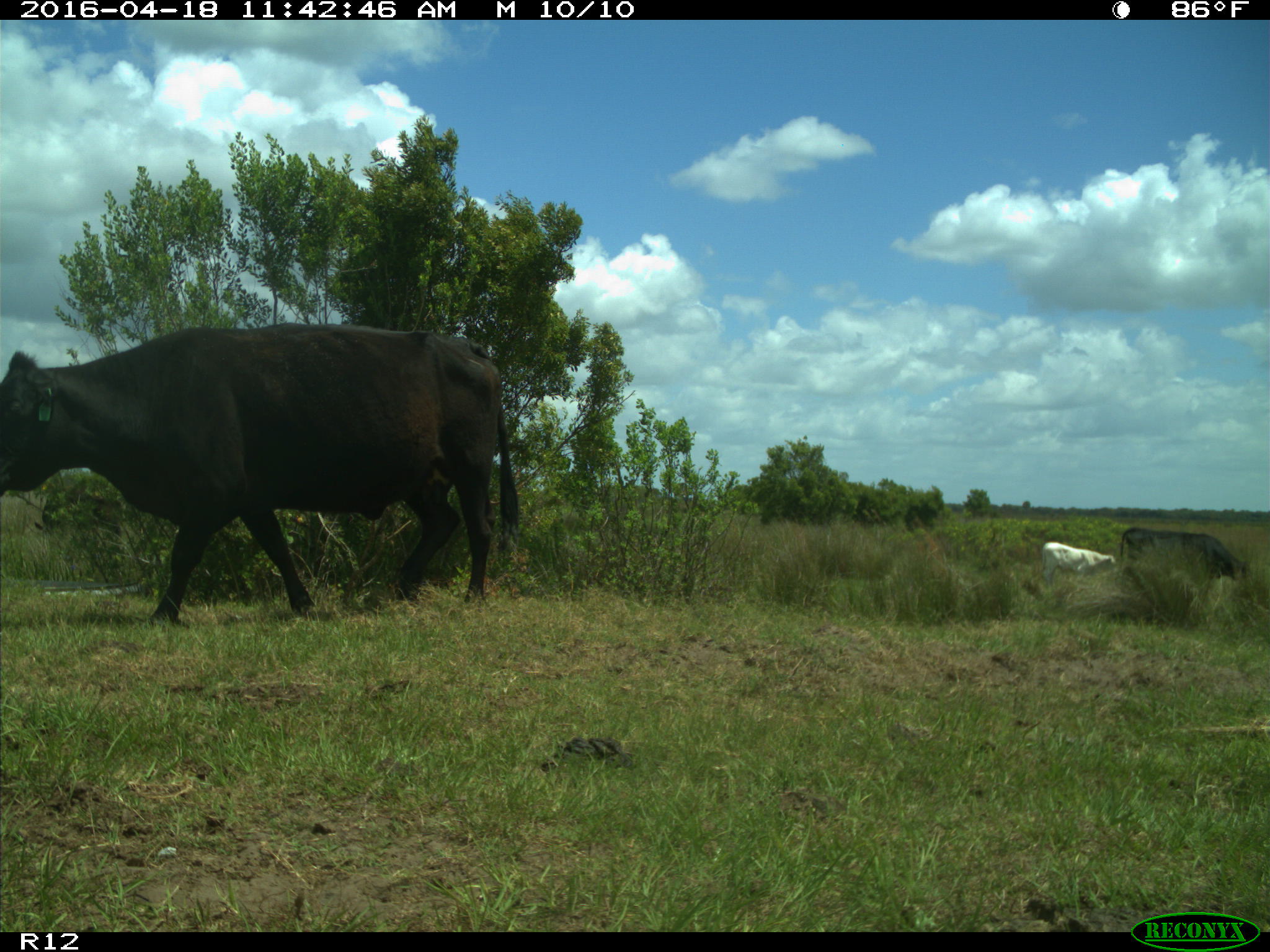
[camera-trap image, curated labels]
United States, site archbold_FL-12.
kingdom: Animalia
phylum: Chordata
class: Mammalia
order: Artiodactyla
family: Bovidae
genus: Bos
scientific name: Bos taurus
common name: domestic cow